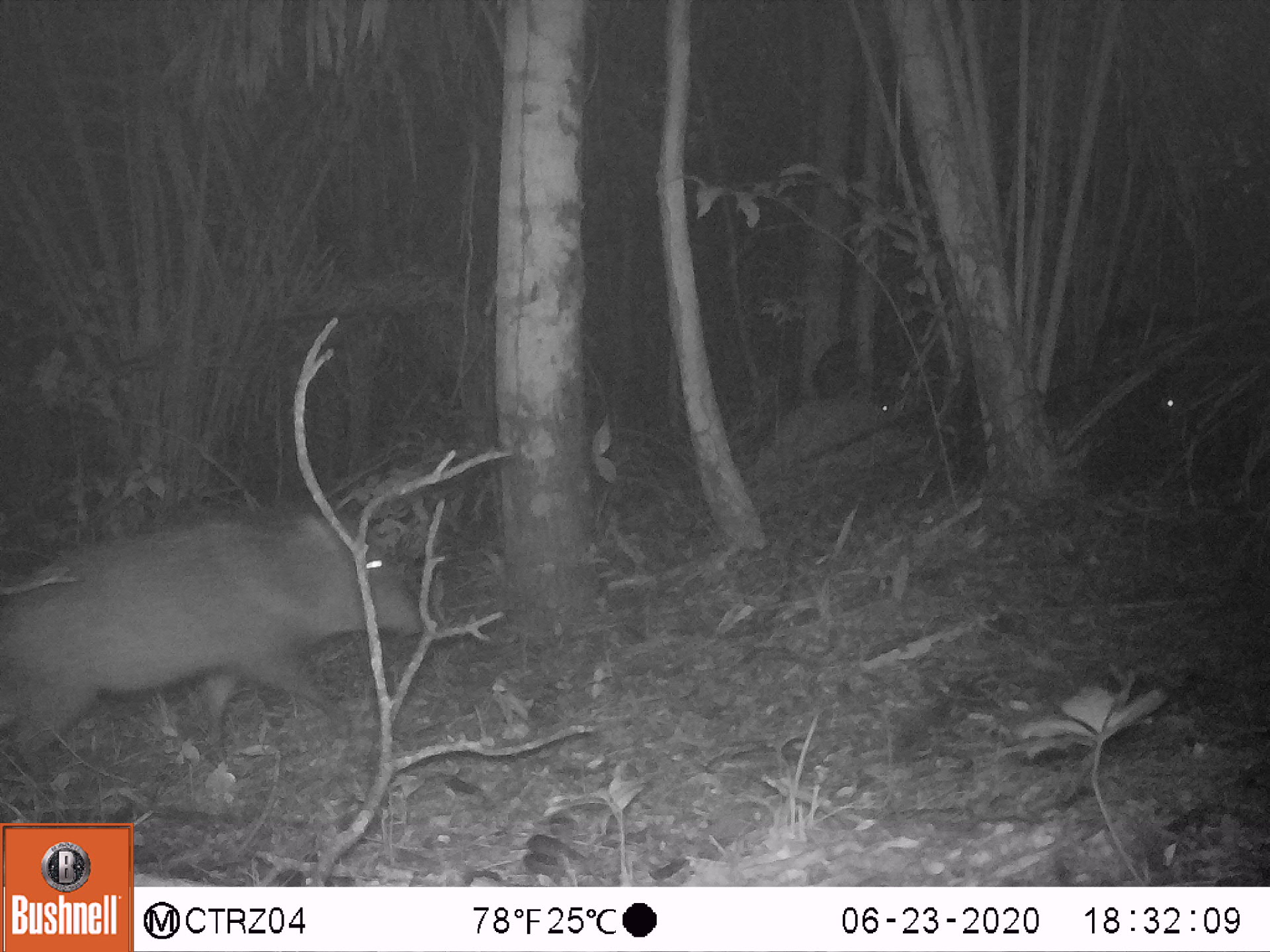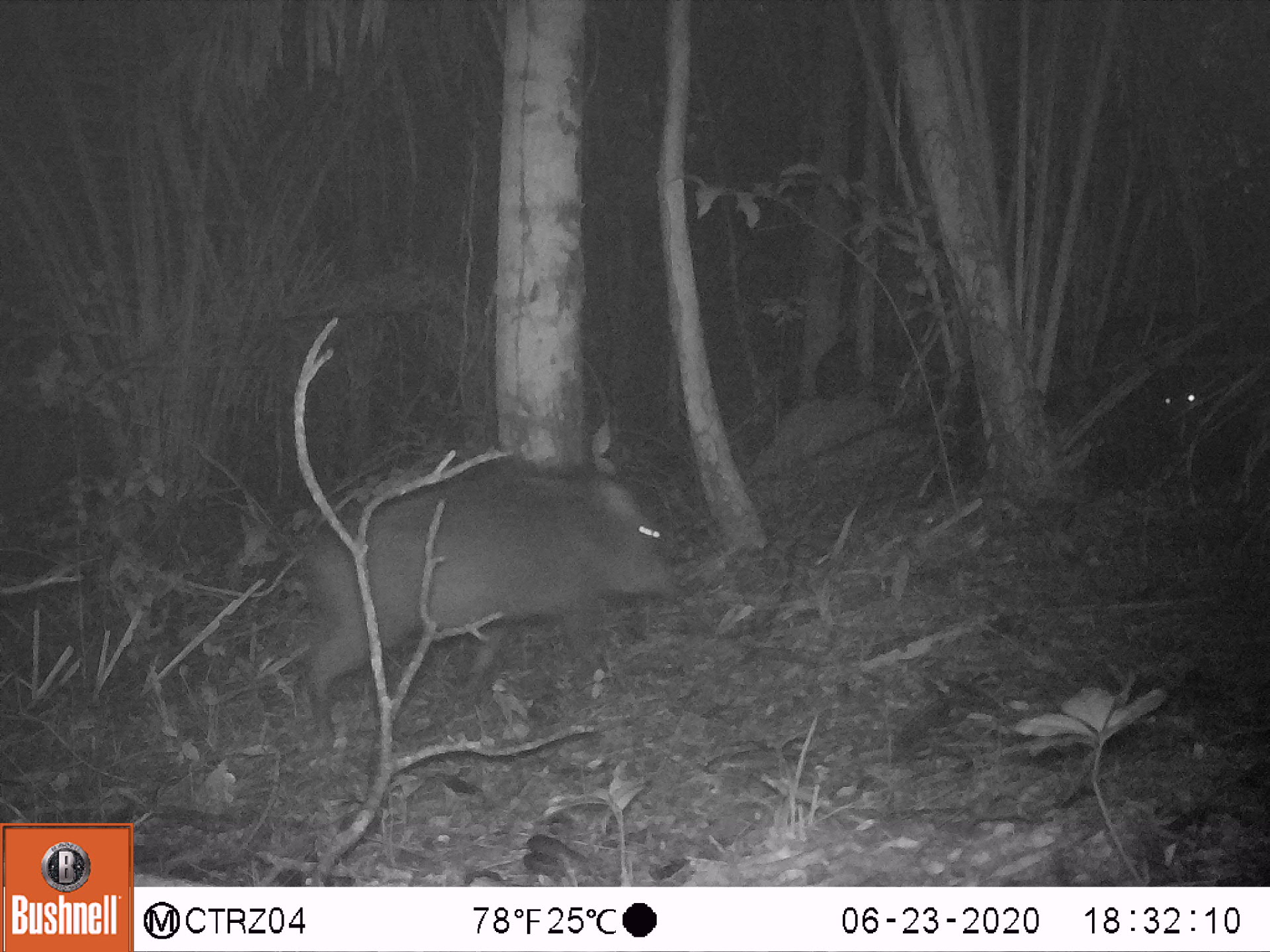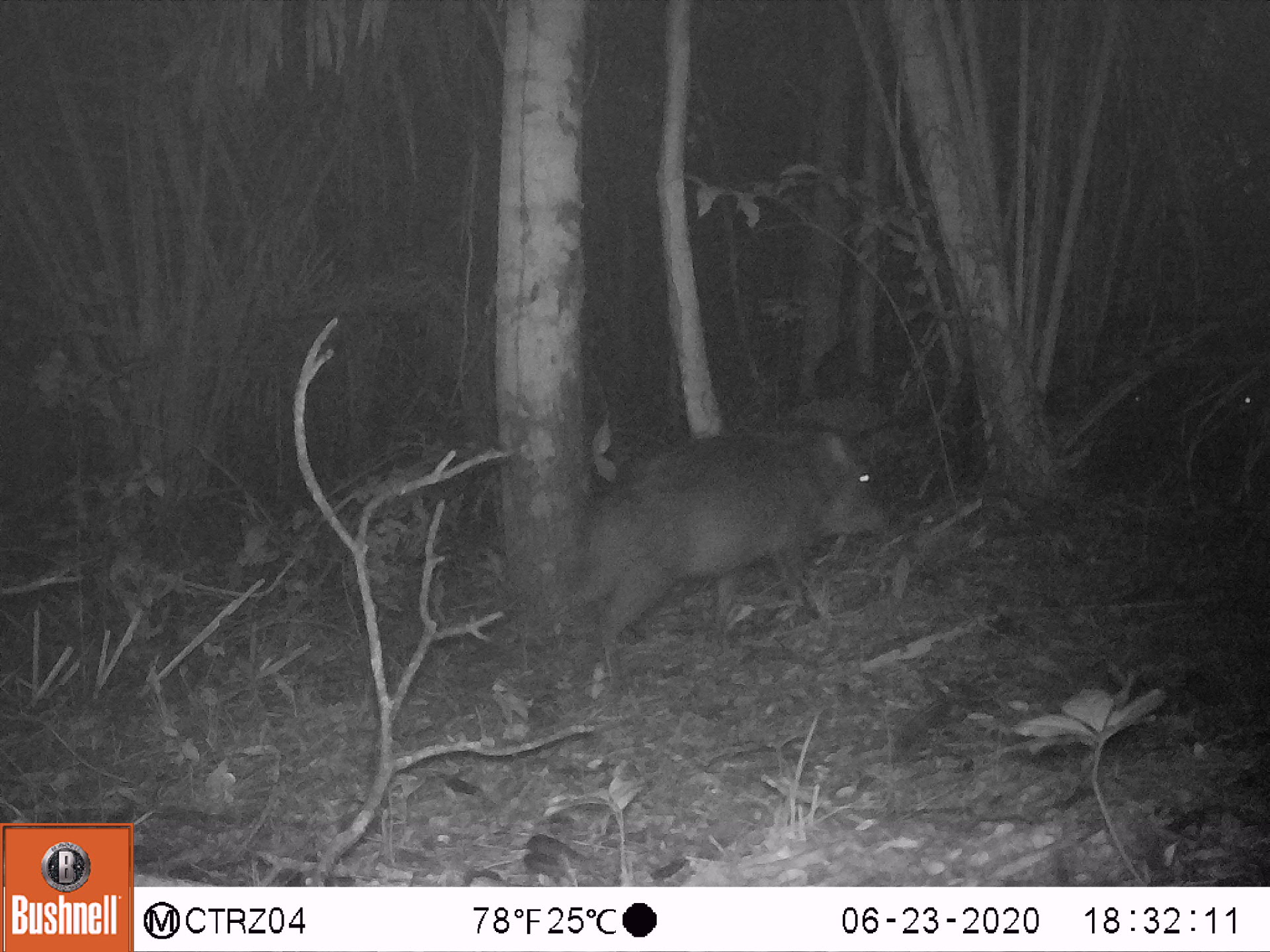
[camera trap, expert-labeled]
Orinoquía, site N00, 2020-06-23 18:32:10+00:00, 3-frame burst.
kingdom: Animalia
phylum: Chordata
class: Mammalia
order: Artiodactyla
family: Tayassuidae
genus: Pecari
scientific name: Pecari tajacu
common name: collared peccary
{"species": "collared peccary (Pecari tajacu)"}